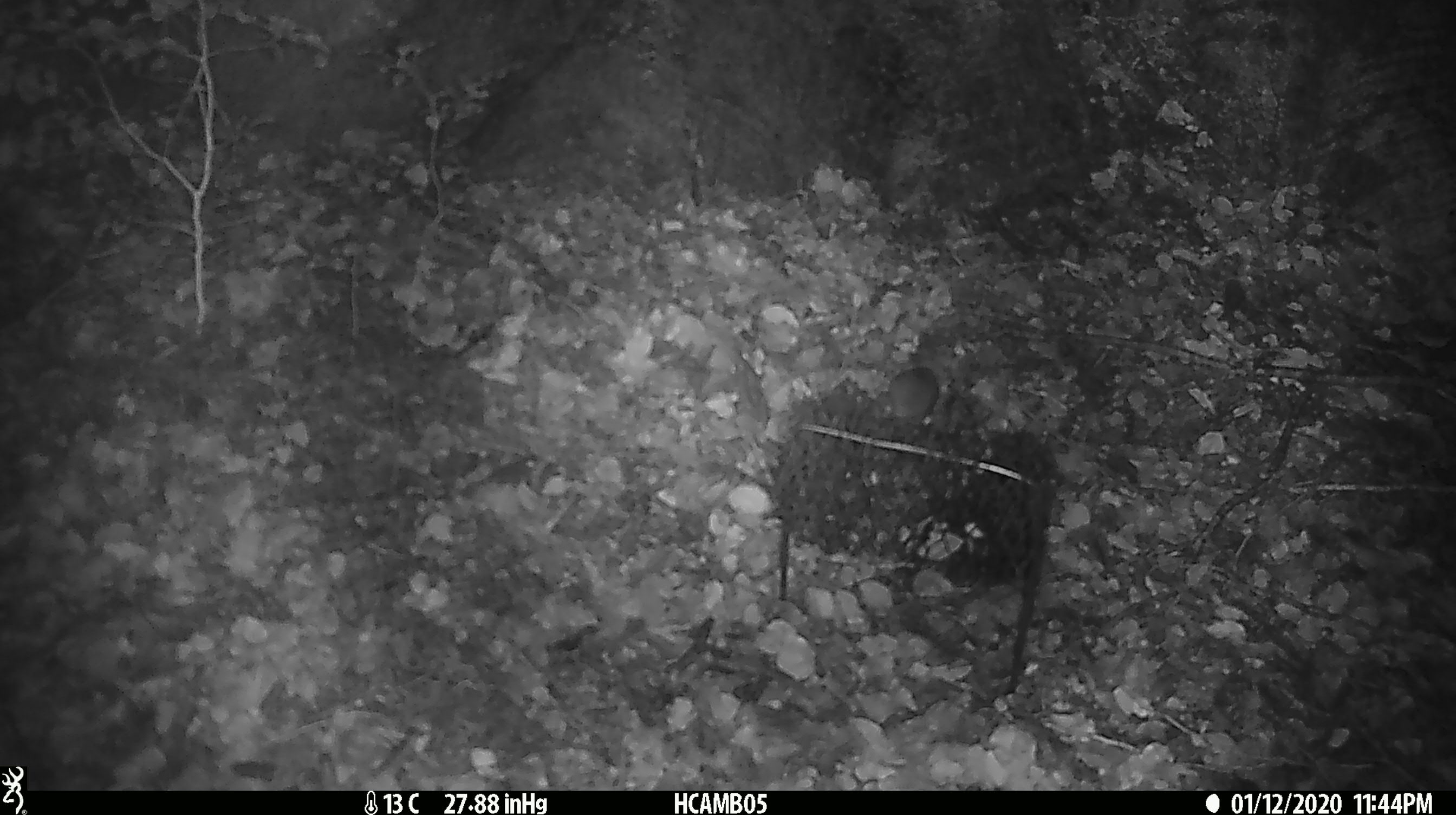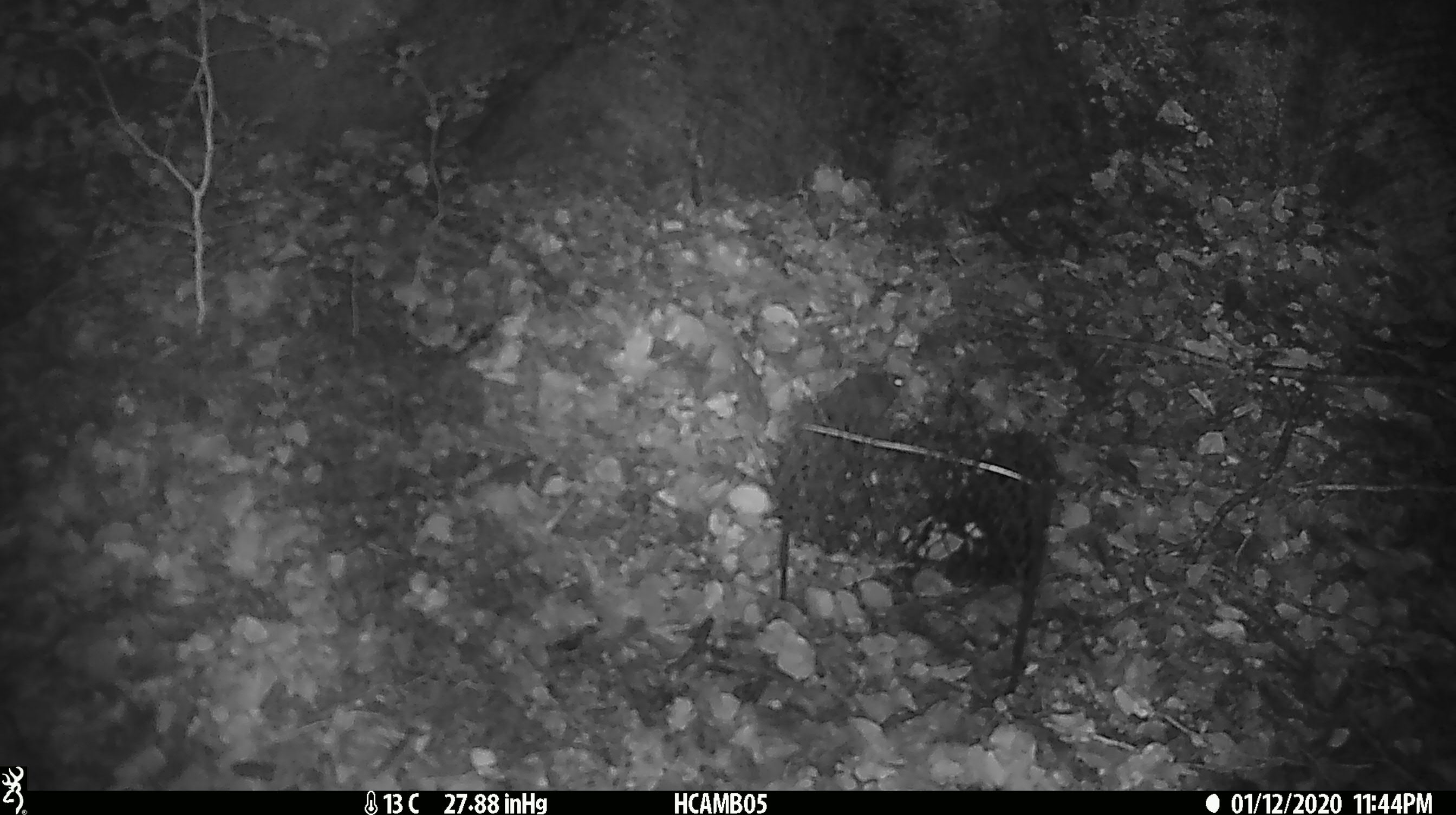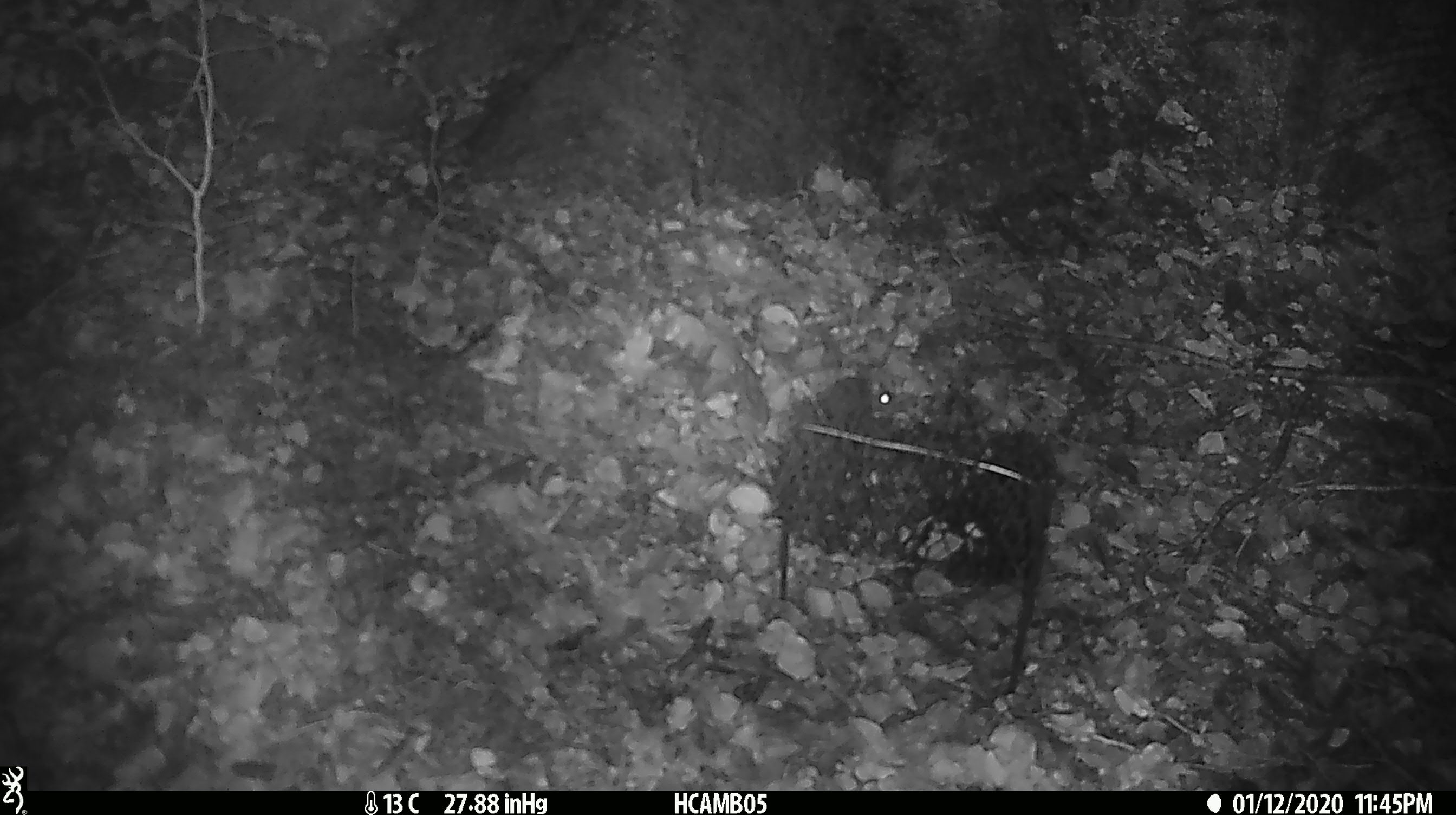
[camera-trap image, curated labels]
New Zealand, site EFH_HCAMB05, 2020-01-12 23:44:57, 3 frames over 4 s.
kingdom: Animalia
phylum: Chordata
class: Mammalia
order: Rodentia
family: Muridae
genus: Mus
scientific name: Mus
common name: mouse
Mouse (Mus).